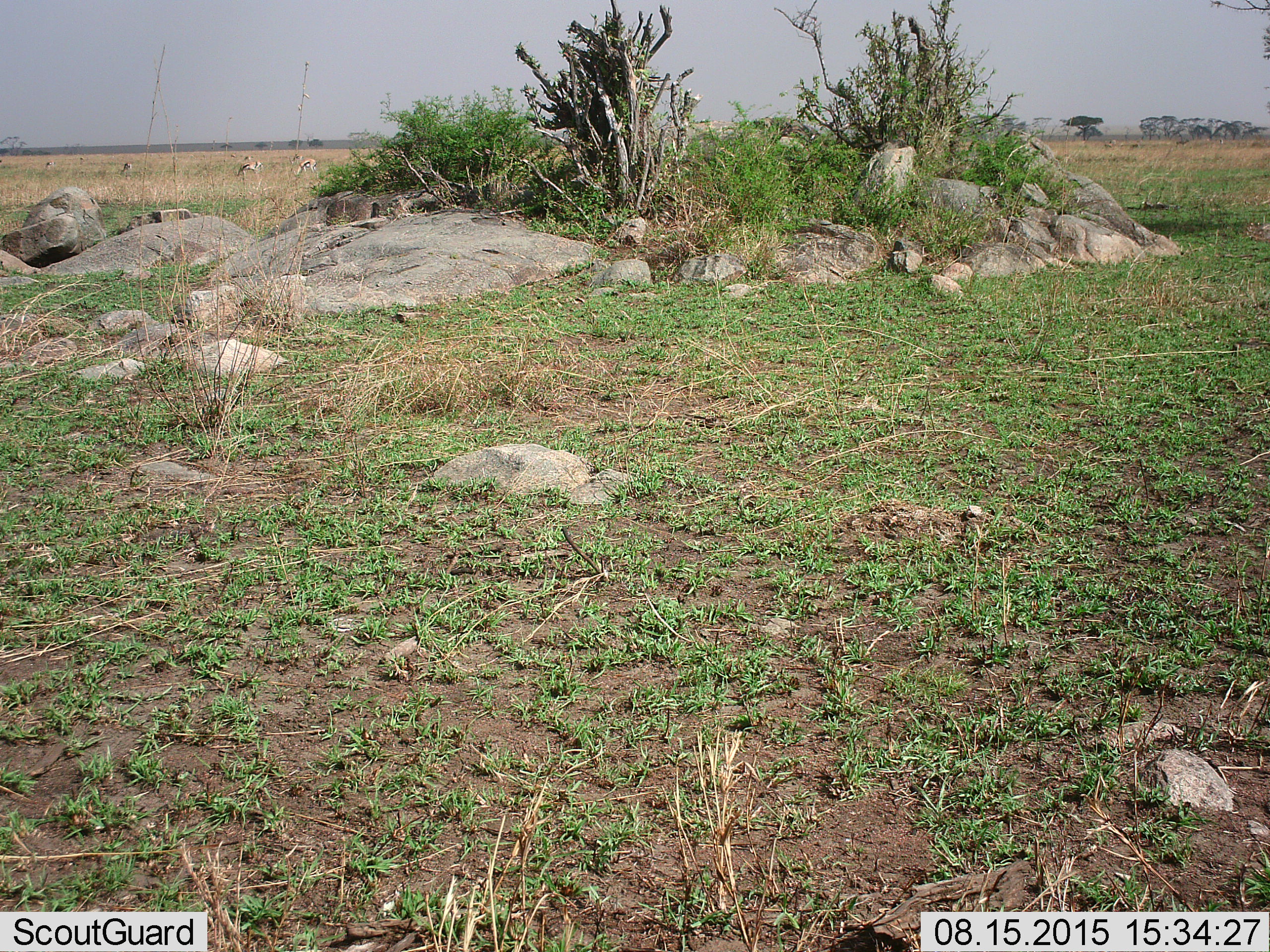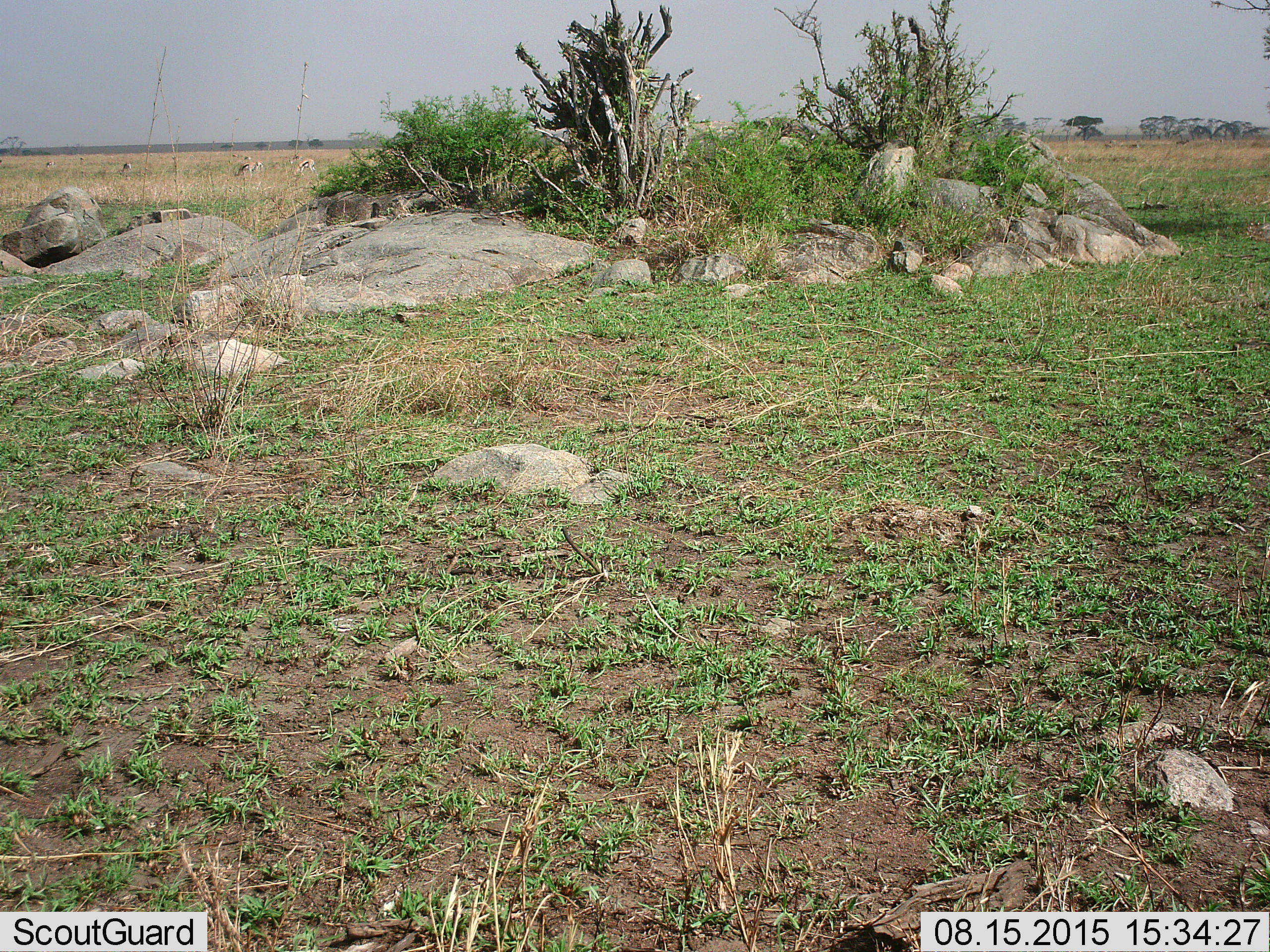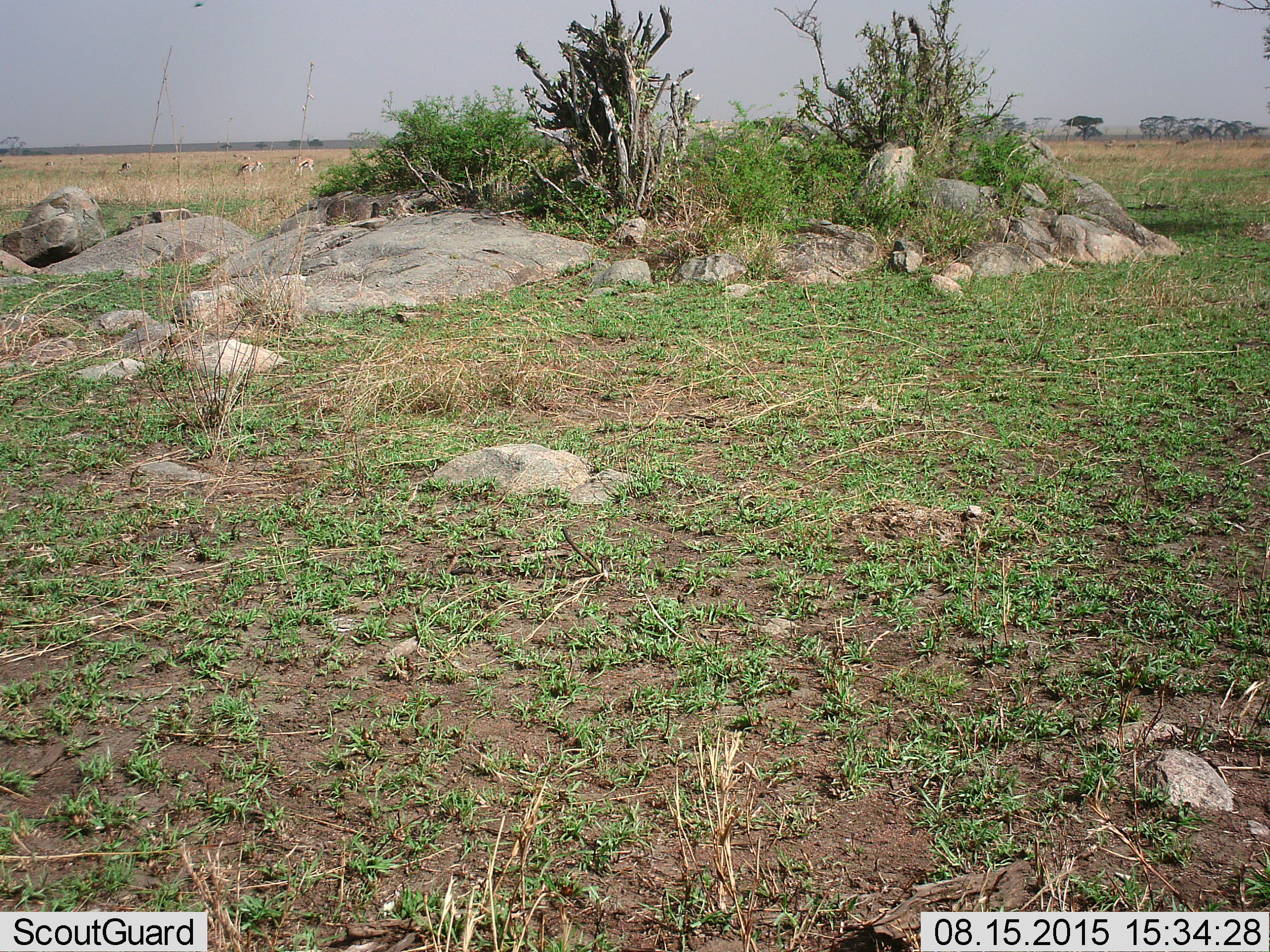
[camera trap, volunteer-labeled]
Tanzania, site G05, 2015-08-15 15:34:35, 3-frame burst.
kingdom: Animalia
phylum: Chordata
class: Mammalia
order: Artiodactyla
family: Bovidae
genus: Eudorcas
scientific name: Eudorcas thomsonii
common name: thomson's gazelle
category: gazellethomsons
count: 8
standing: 50%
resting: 0%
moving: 0%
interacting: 10%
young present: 0%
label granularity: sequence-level